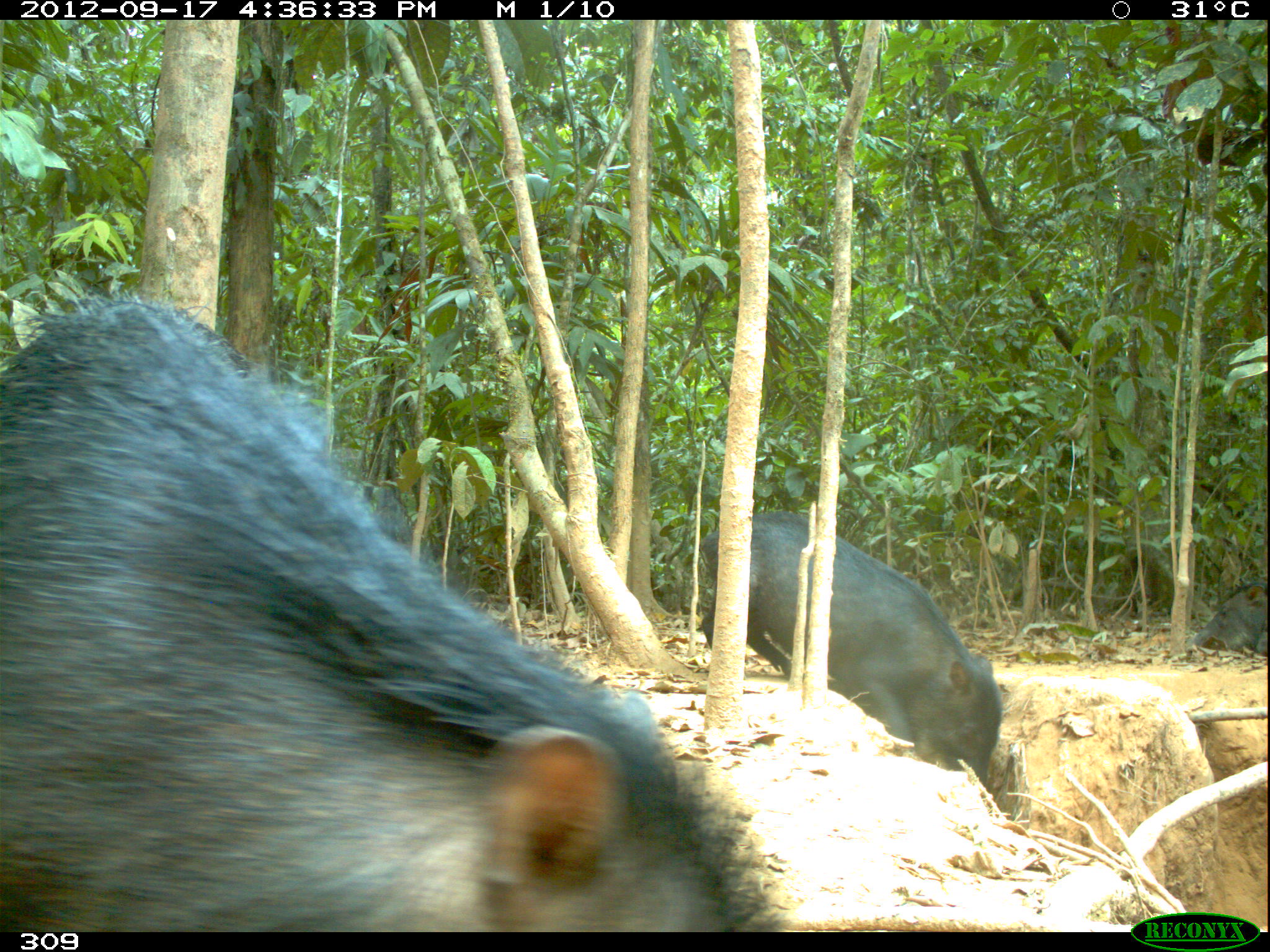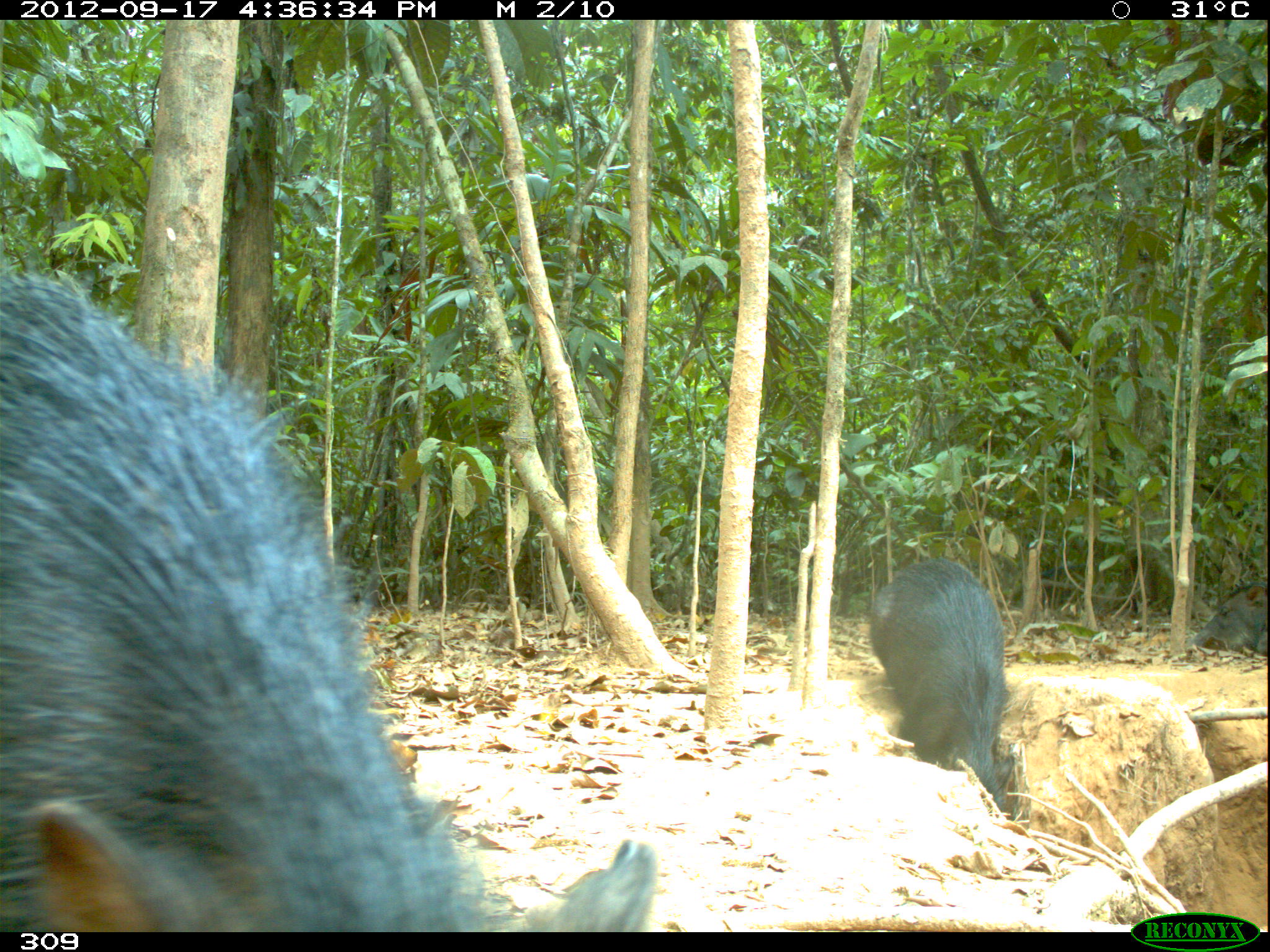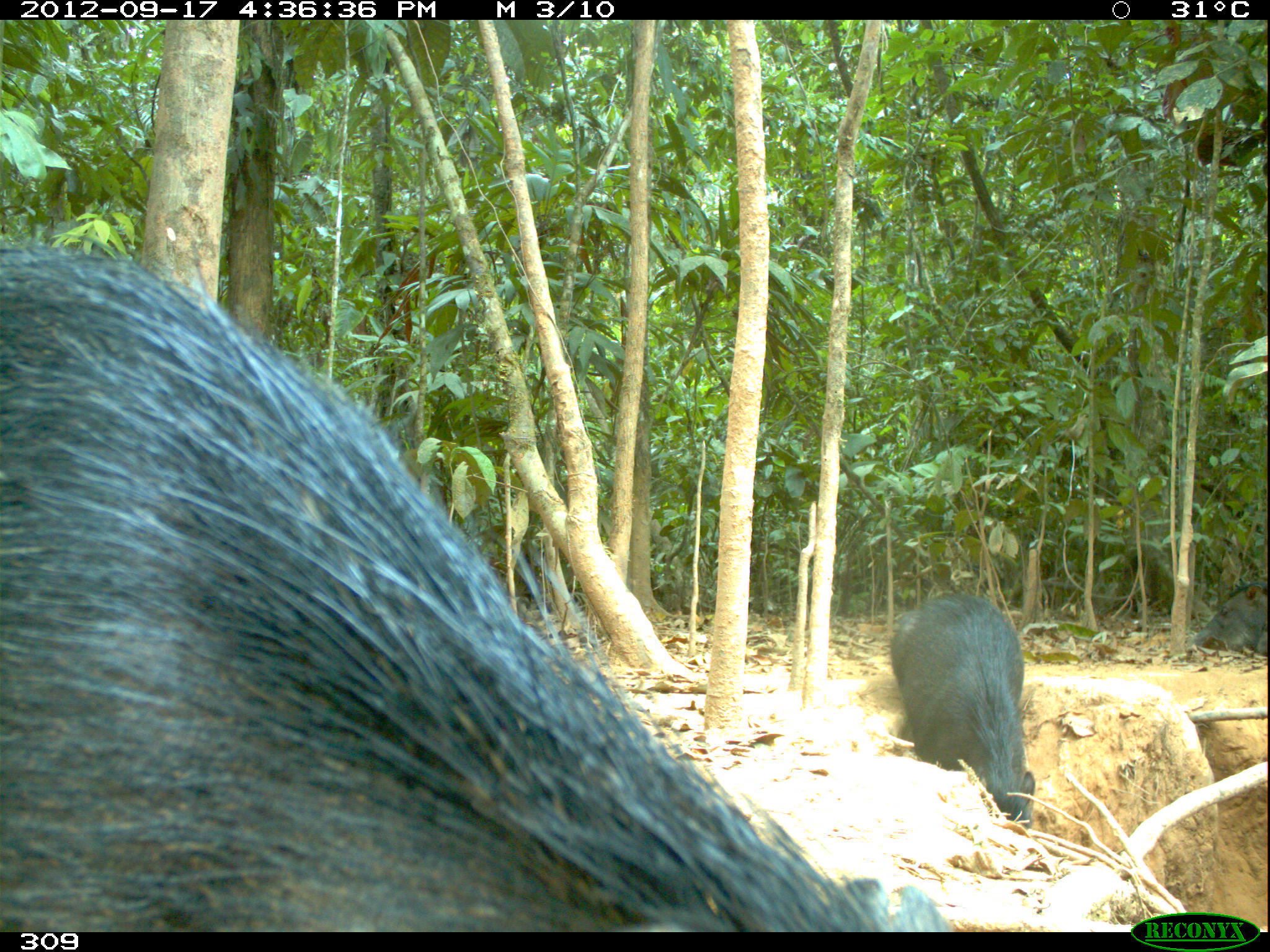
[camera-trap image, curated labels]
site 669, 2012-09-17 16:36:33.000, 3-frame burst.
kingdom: Animalia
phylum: Chordata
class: Mammalia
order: Artiodactyla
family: Tayassuidae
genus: Tayassu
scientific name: Tayassu pecari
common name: white-lipped peccary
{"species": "Tayassu pecari (white-lipped peccary)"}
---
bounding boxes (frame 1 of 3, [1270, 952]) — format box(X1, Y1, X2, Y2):
tayassu pecari: box(0, 297, 774, 932); box(700, 508, 1002, 787); box(1192, 580, 1268, 656)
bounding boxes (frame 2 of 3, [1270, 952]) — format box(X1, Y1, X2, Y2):
tayassu pecari: box(0, 267, 659, 932); box(866, 552, 1016, 811); box(1190, 581, 1268, 656)